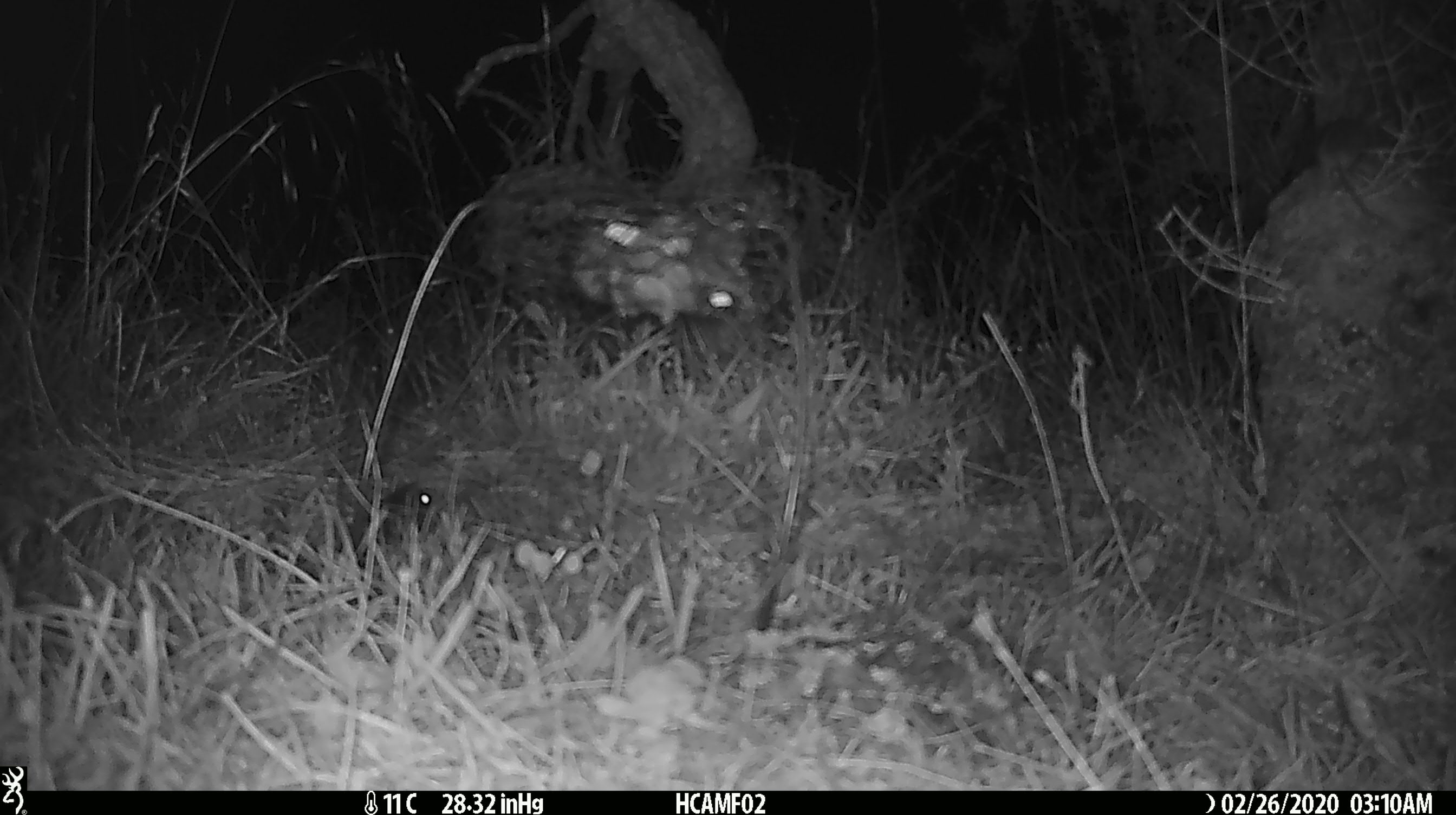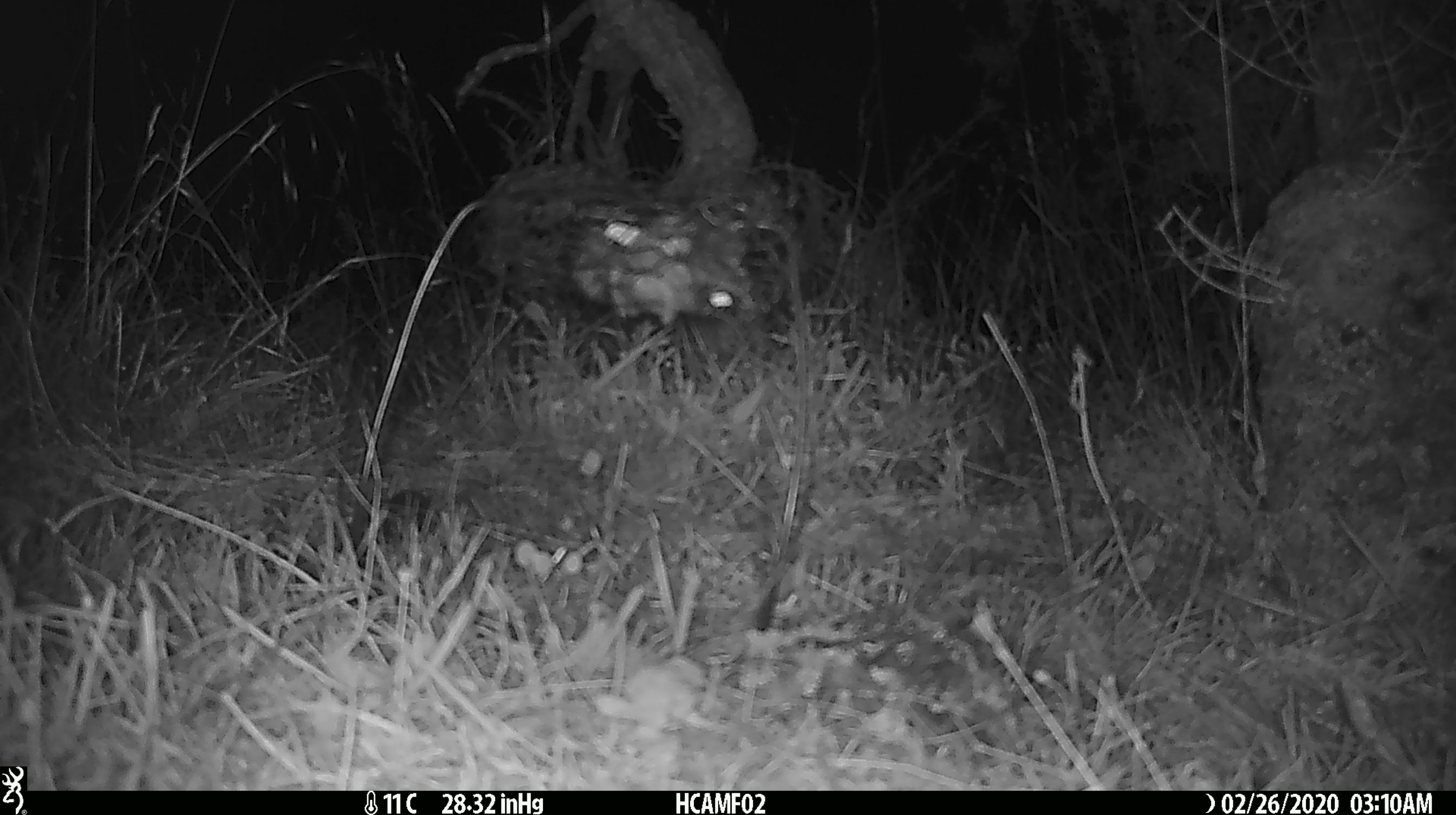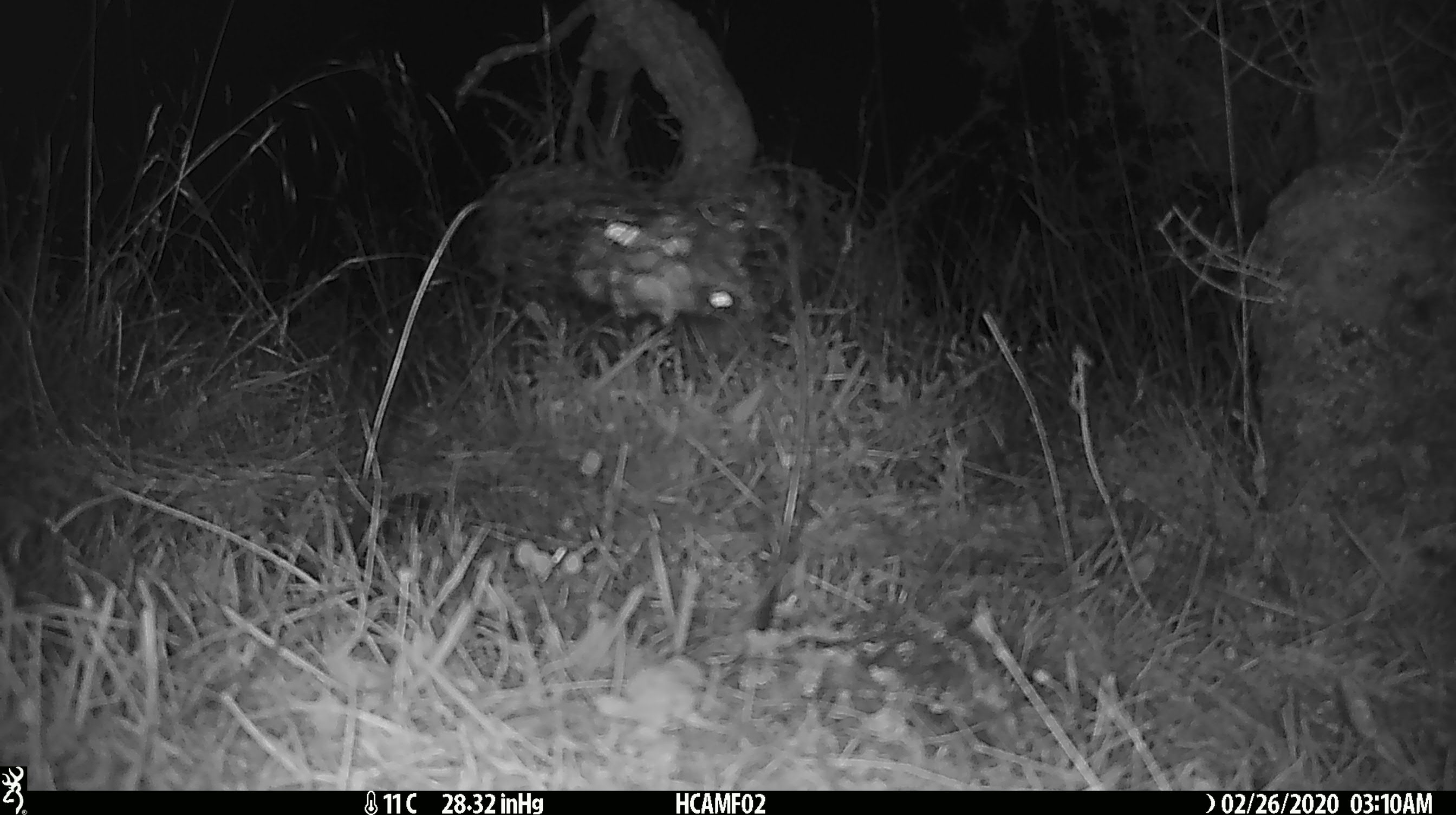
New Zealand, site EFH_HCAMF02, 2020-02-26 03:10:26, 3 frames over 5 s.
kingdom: Animalia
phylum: Chordata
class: Mammalia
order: Rodentia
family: Muridae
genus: Mus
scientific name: Mus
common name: mouse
Mouse (Mus).